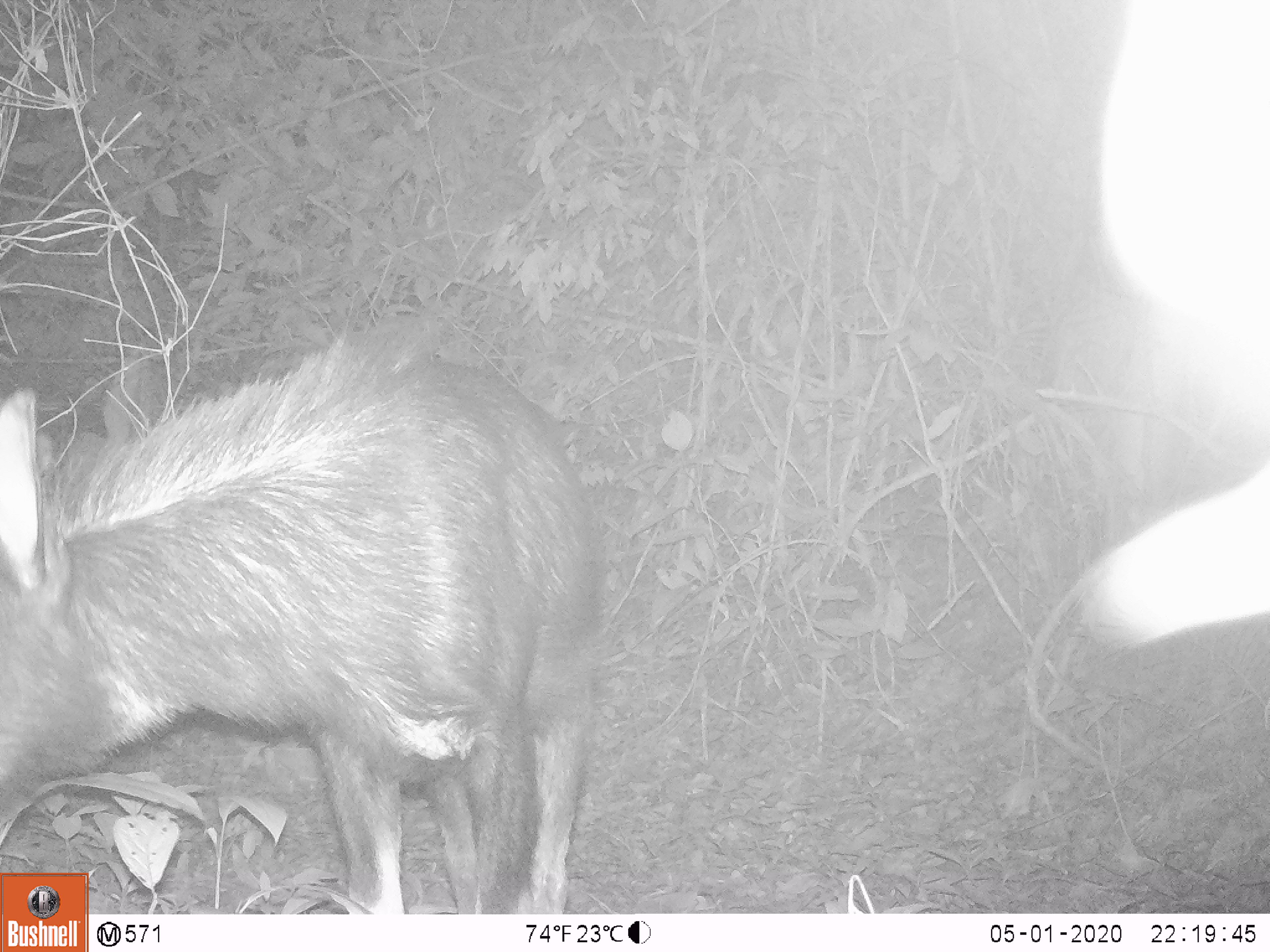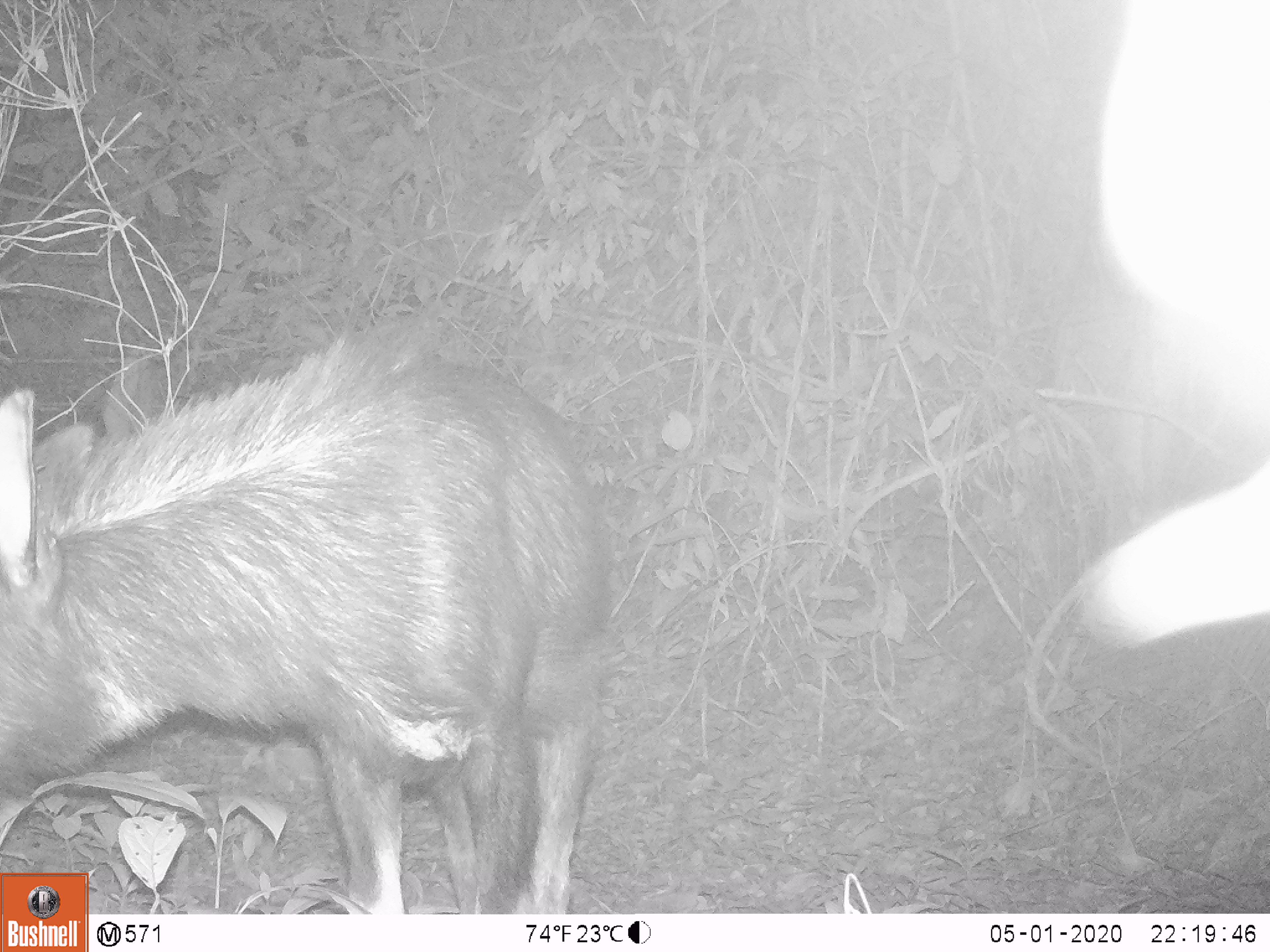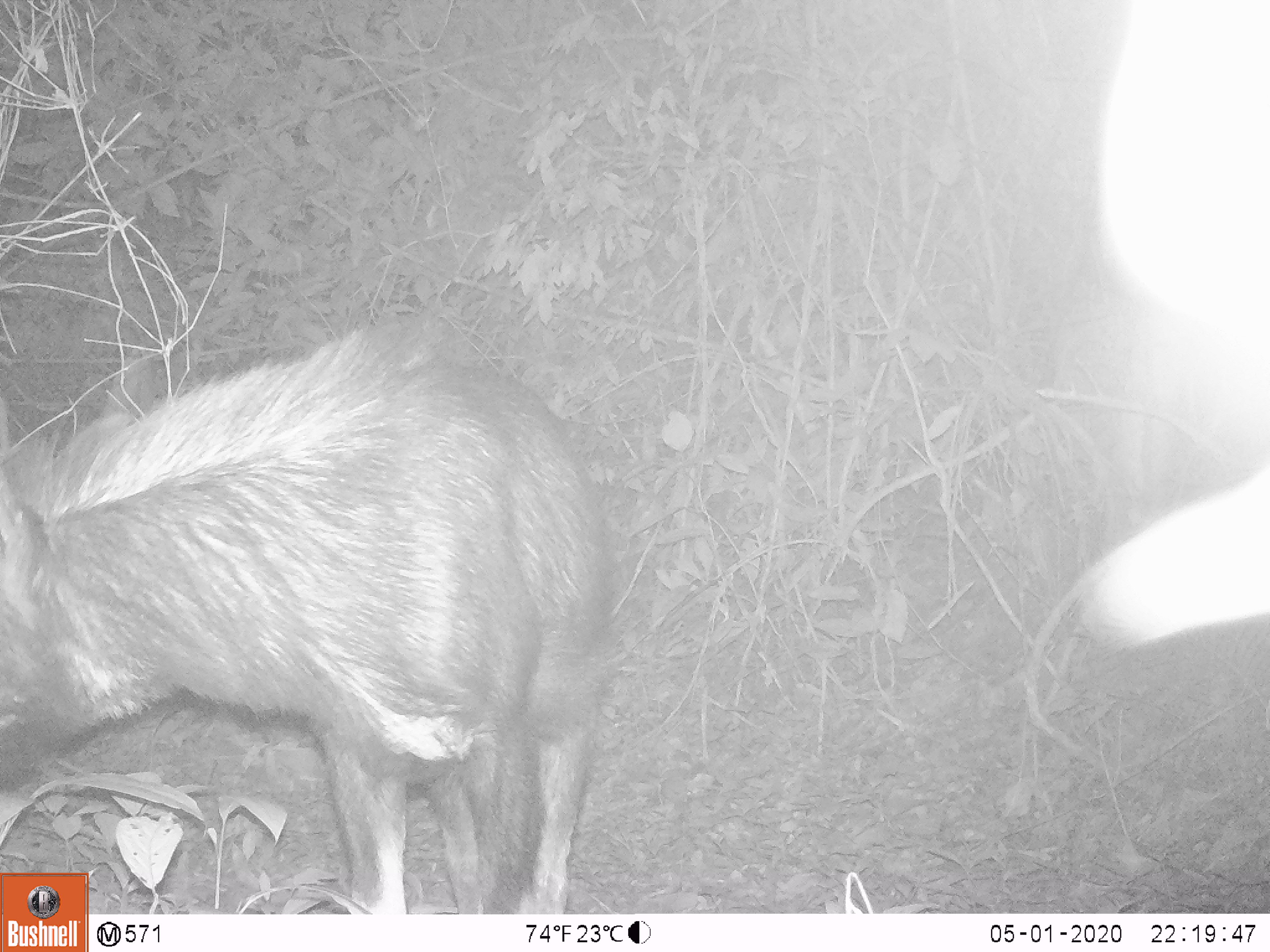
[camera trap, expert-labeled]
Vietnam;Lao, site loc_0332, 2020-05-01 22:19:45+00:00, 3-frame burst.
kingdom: Animalia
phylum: Chordata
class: Mammalia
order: Artiodactyla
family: Bovidae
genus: Capricornis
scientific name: Capricornis sumatraensis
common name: chinese serow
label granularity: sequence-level